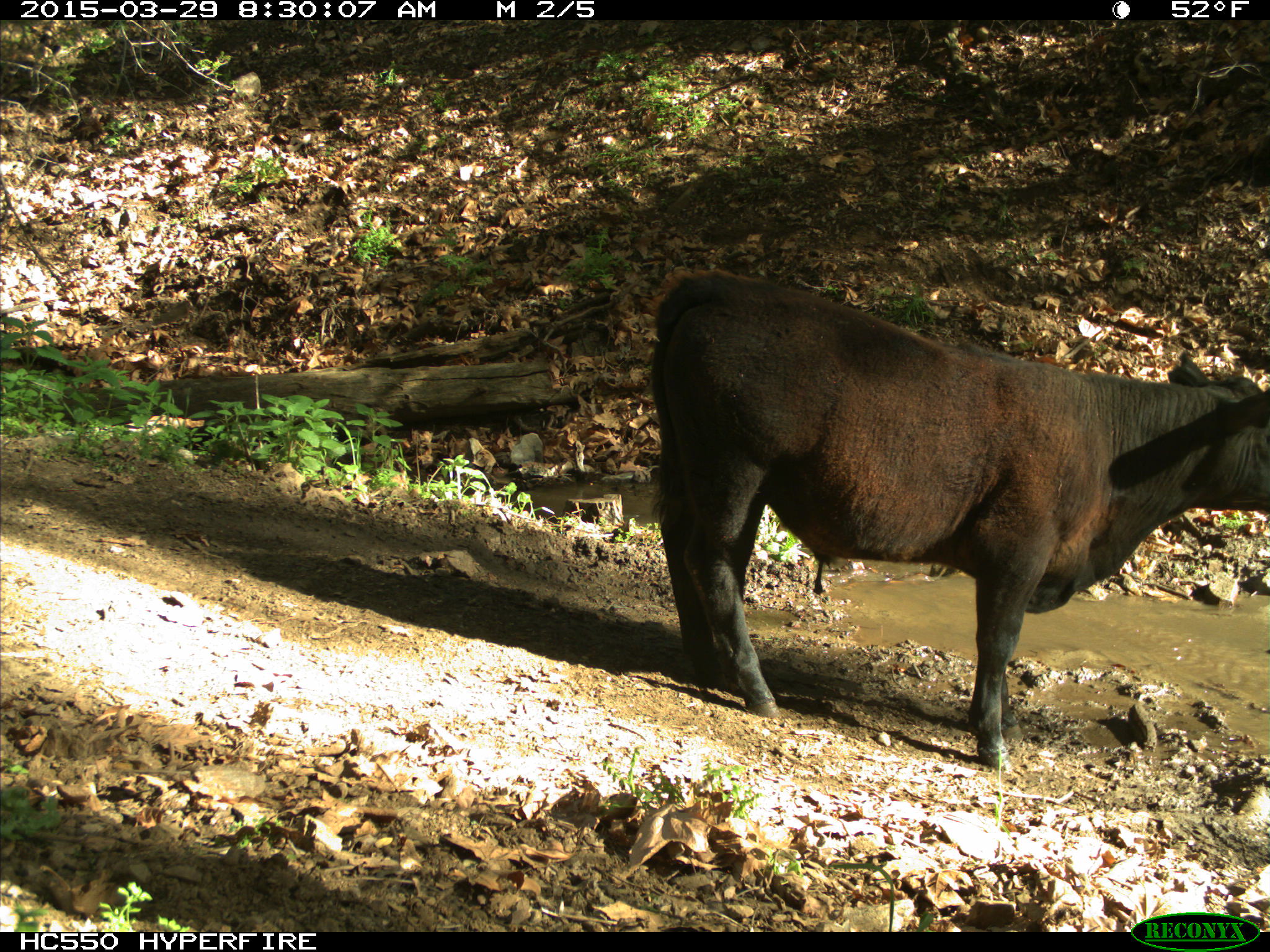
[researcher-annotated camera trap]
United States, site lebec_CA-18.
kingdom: Animalia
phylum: Chordata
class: Mammalia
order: Artiodactyla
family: Bovidae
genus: Bos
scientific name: Bos taurus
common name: domestic cow